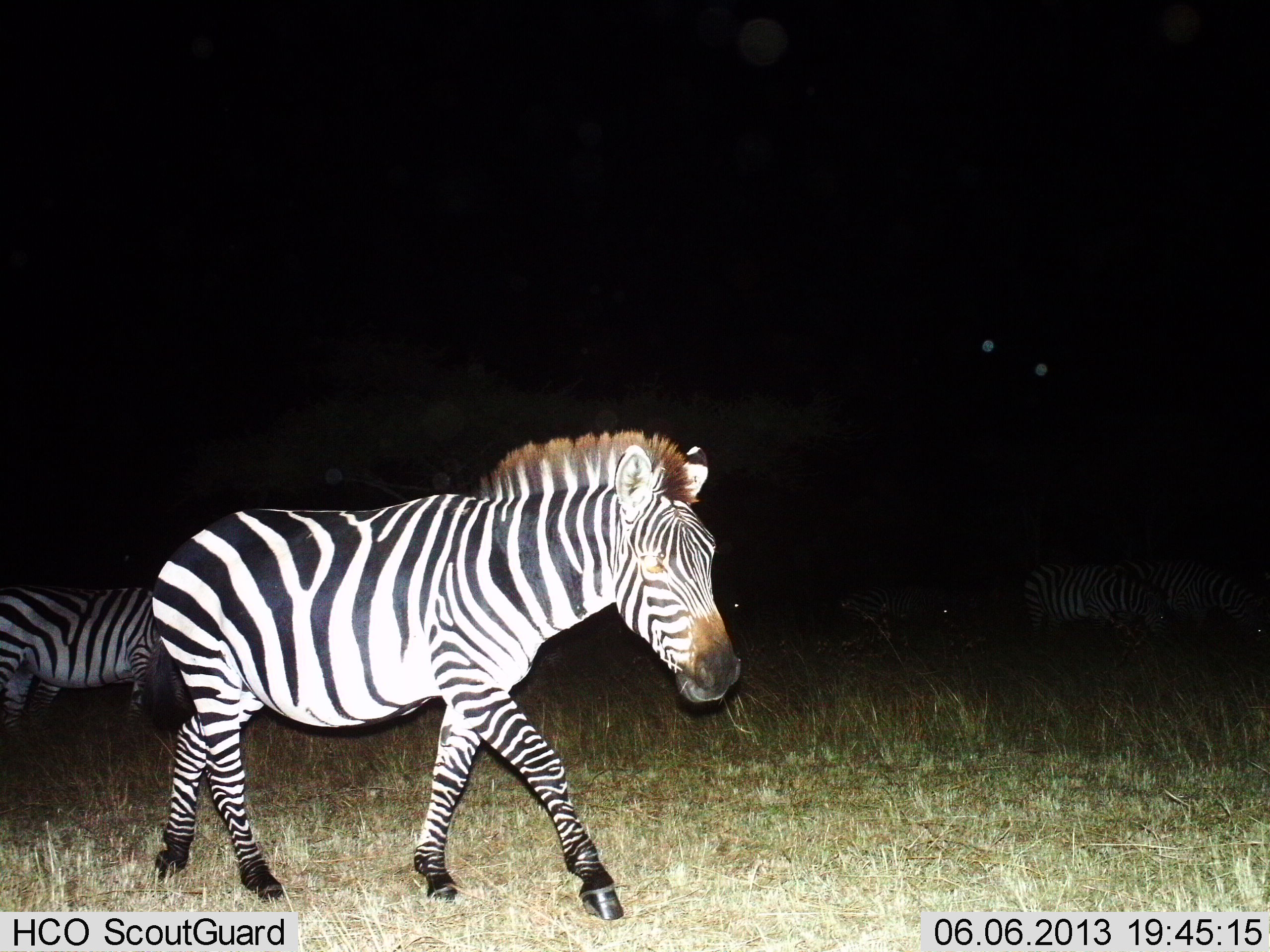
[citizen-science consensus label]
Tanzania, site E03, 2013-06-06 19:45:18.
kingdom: Animalia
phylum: Chordata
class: Mammalia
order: Perissodactyla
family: Equidae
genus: Equus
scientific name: Equus quagga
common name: plains zebra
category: zebra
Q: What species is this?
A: Zebra (plains zebra) (Equus quagga).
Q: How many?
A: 5.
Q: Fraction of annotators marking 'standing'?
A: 30%.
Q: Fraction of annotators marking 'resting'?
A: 10%.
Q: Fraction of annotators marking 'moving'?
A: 80%.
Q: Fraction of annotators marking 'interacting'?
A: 0%.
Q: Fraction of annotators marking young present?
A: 0%.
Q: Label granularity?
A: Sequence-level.